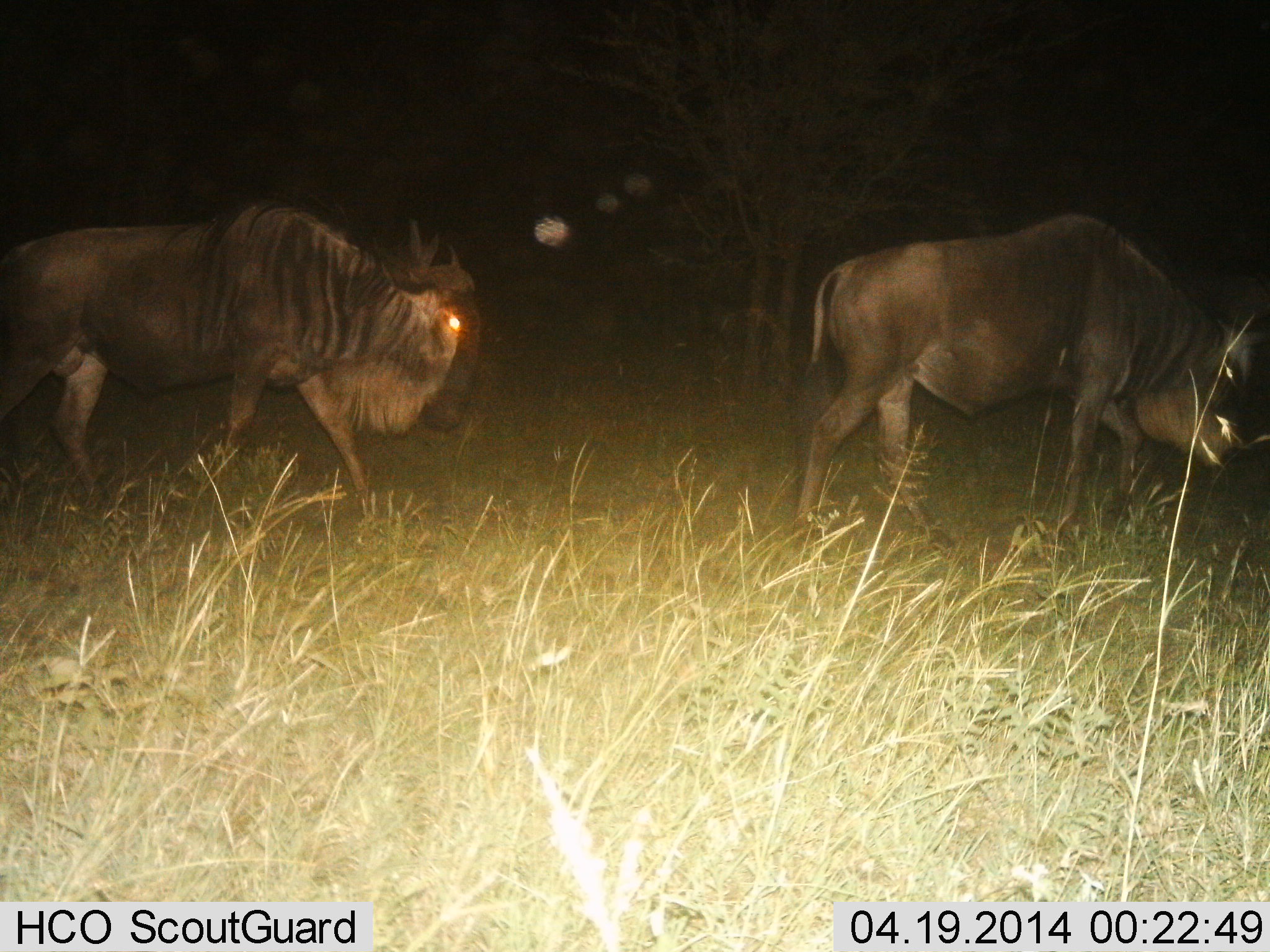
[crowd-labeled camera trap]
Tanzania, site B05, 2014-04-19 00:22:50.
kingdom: Animalia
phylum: Chordata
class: Mammalia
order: Artiodactyla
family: Bovidae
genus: Connochaetes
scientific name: Connochaetes taurinus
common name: blue wildebeest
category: wildebeest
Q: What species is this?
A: Wildebeest (blue wildebeest) (Connochaetes taurinus).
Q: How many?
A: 2.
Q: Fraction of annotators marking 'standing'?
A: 20%.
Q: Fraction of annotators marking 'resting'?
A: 0%.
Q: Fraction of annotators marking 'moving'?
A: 80%.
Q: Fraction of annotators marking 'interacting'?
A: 0%.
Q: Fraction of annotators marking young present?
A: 0%.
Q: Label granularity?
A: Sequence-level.